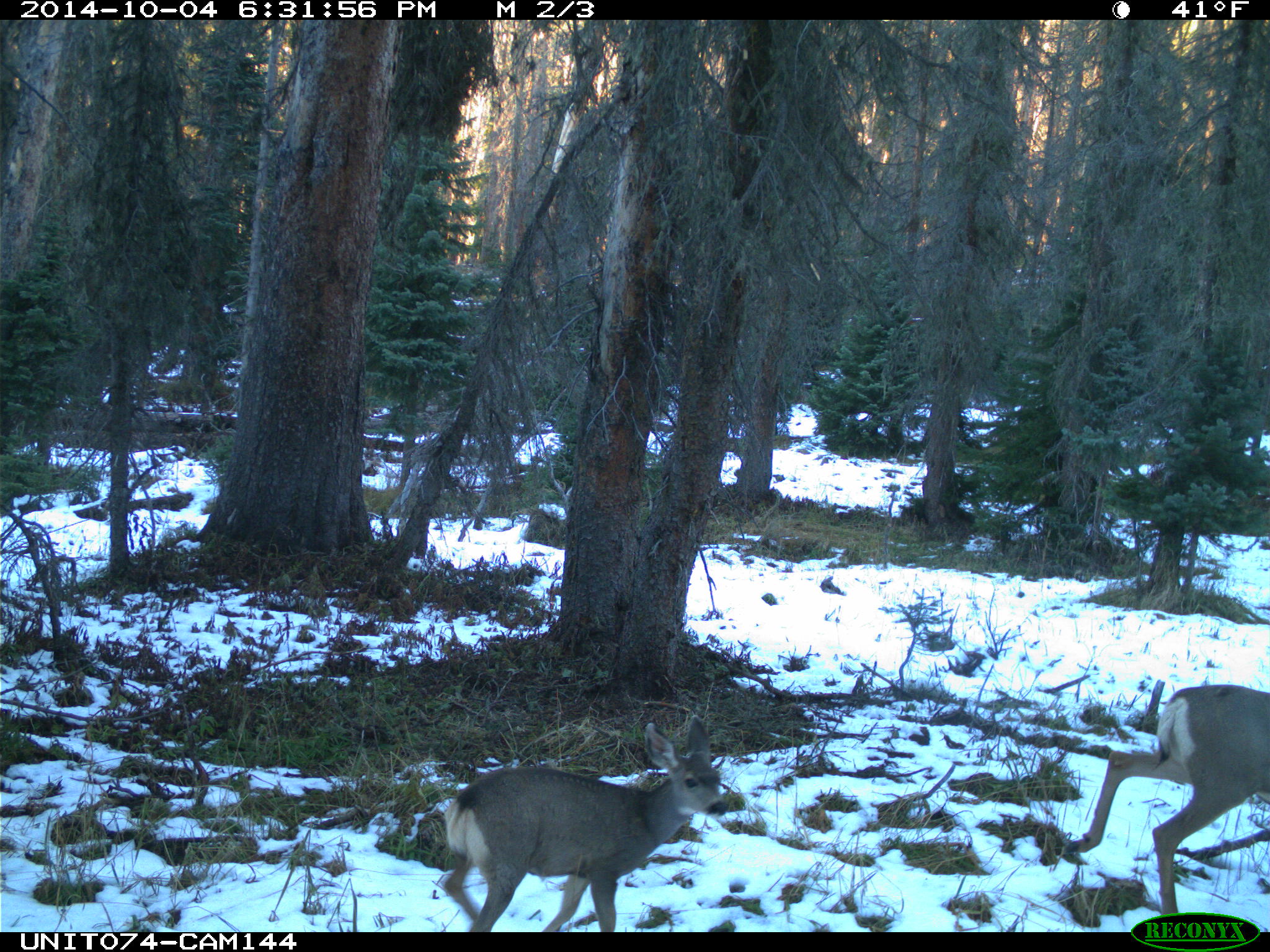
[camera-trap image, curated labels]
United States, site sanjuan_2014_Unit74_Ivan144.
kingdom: Animalia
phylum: Chordata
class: Mammalia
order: Artiodactyla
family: Cervidae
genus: Odocoileus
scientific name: Odocoileus hemionus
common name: mule deer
Odocoileus hemionus (mule deer).